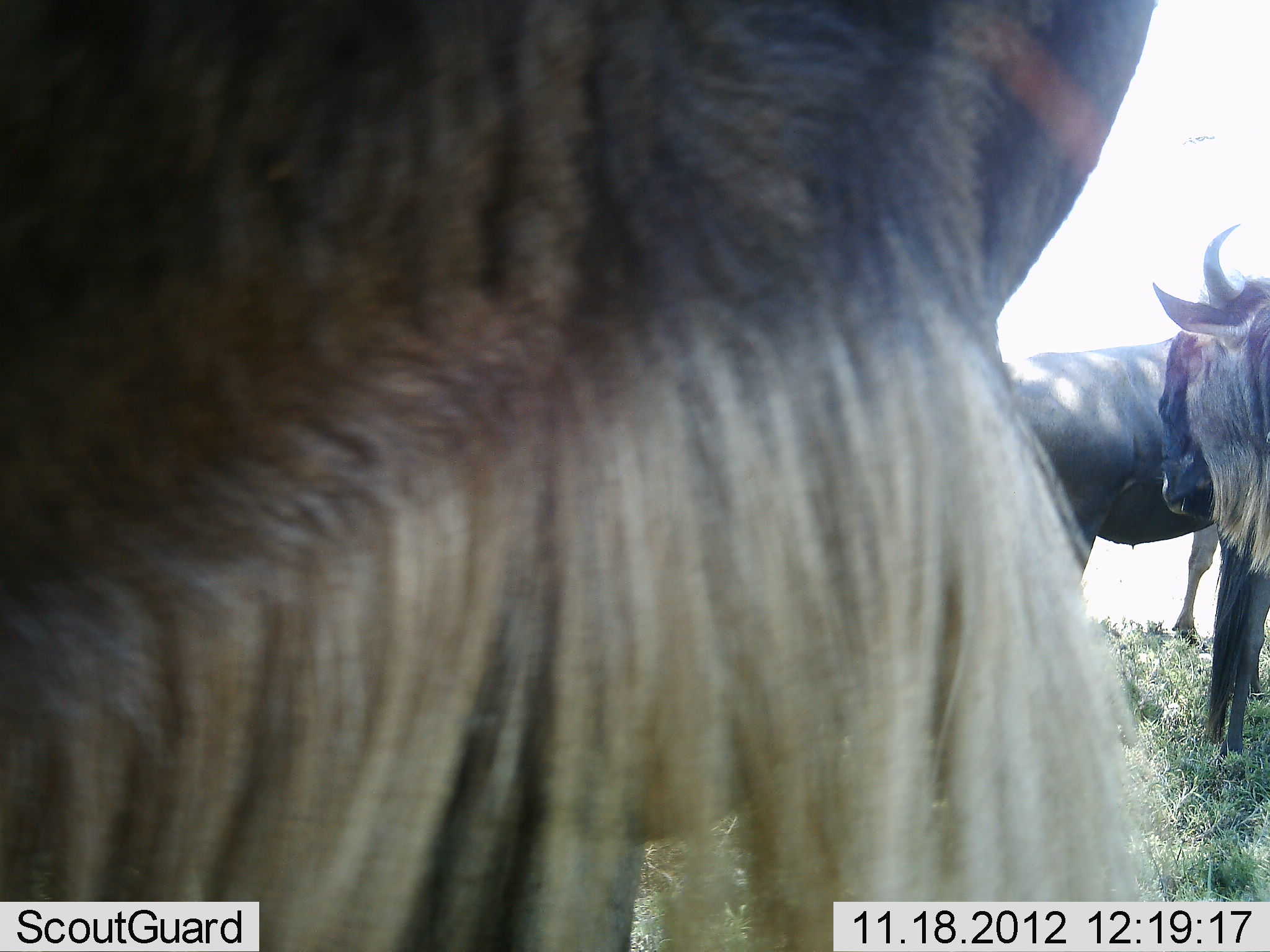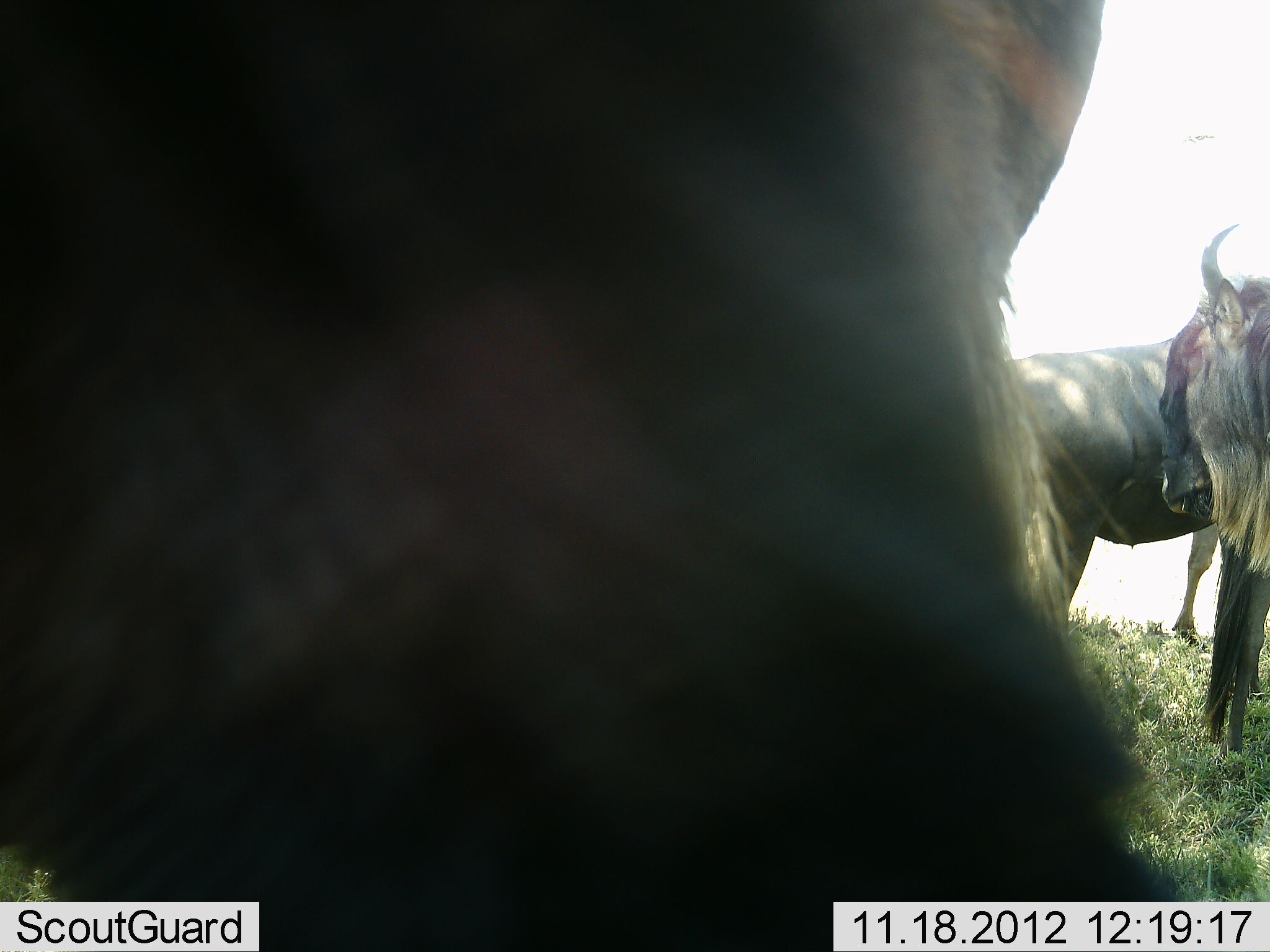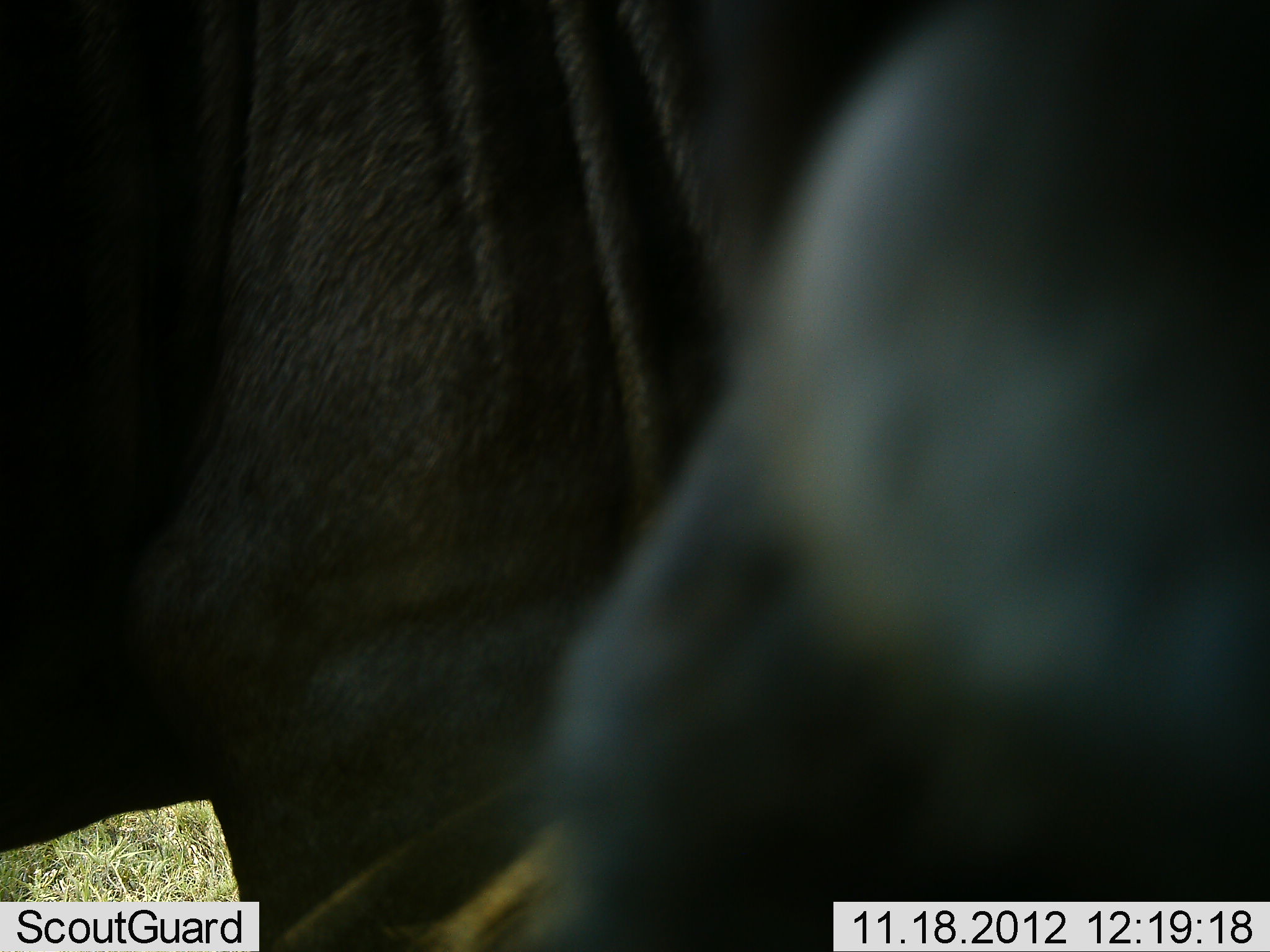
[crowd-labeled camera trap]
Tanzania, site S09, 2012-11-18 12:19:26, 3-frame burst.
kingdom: Animalia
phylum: Chordata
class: Mammalia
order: Artiodactyla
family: Bovidae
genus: Connochaetes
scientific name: Connochaetes taurinus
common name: blue wildebeest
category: wildebeest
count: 3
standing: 88%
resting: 12%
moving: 17%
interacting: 4%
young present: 0%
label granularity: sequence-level